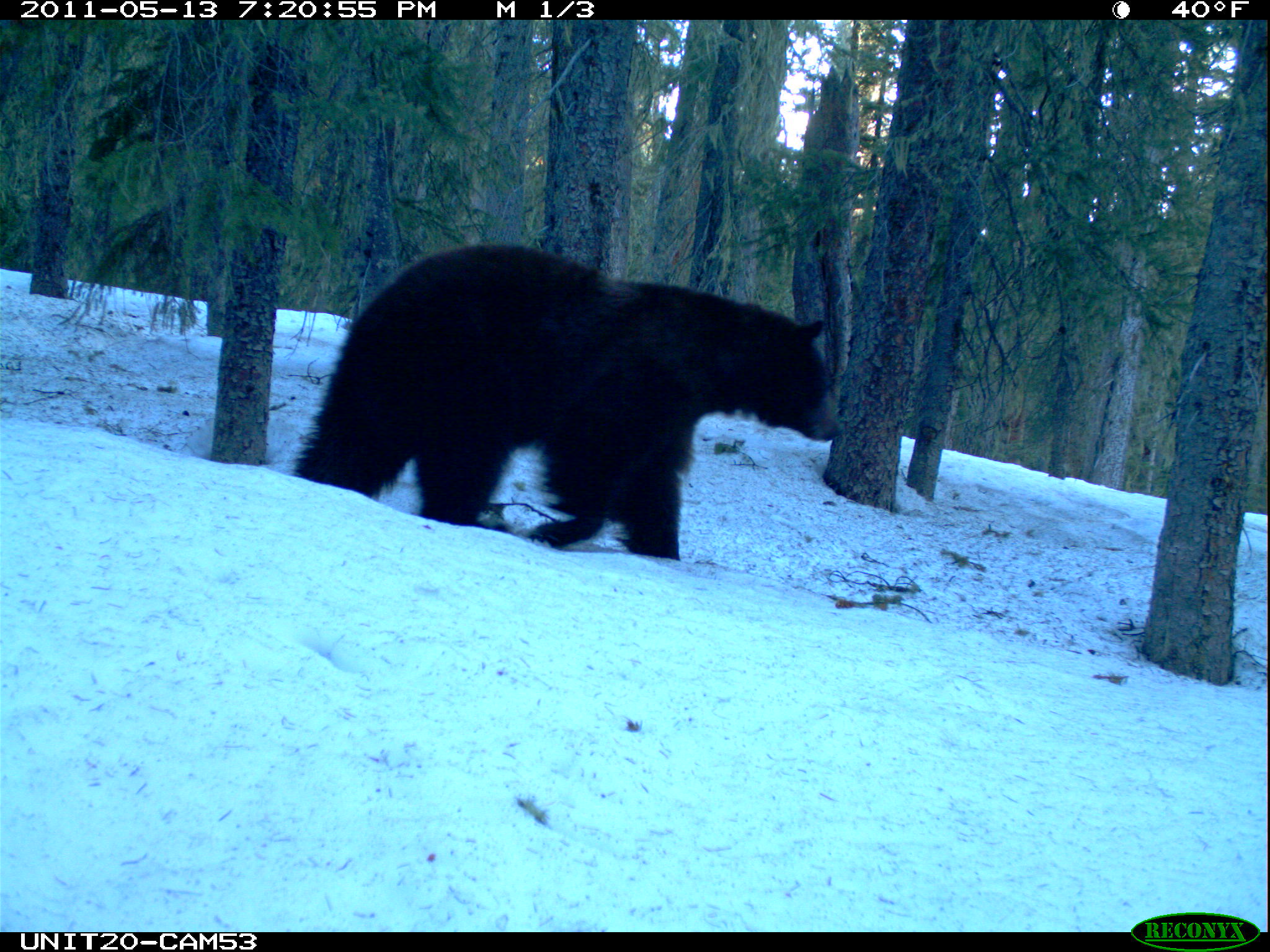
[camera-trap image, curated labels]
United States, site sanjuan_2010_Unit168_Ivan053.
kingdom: Animalia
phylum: Chordata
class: Mammalia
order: Carnivora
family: Ursidae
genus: Ursus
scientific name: Ursus americanus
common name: american black bear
Ursus americanus (american black bear).